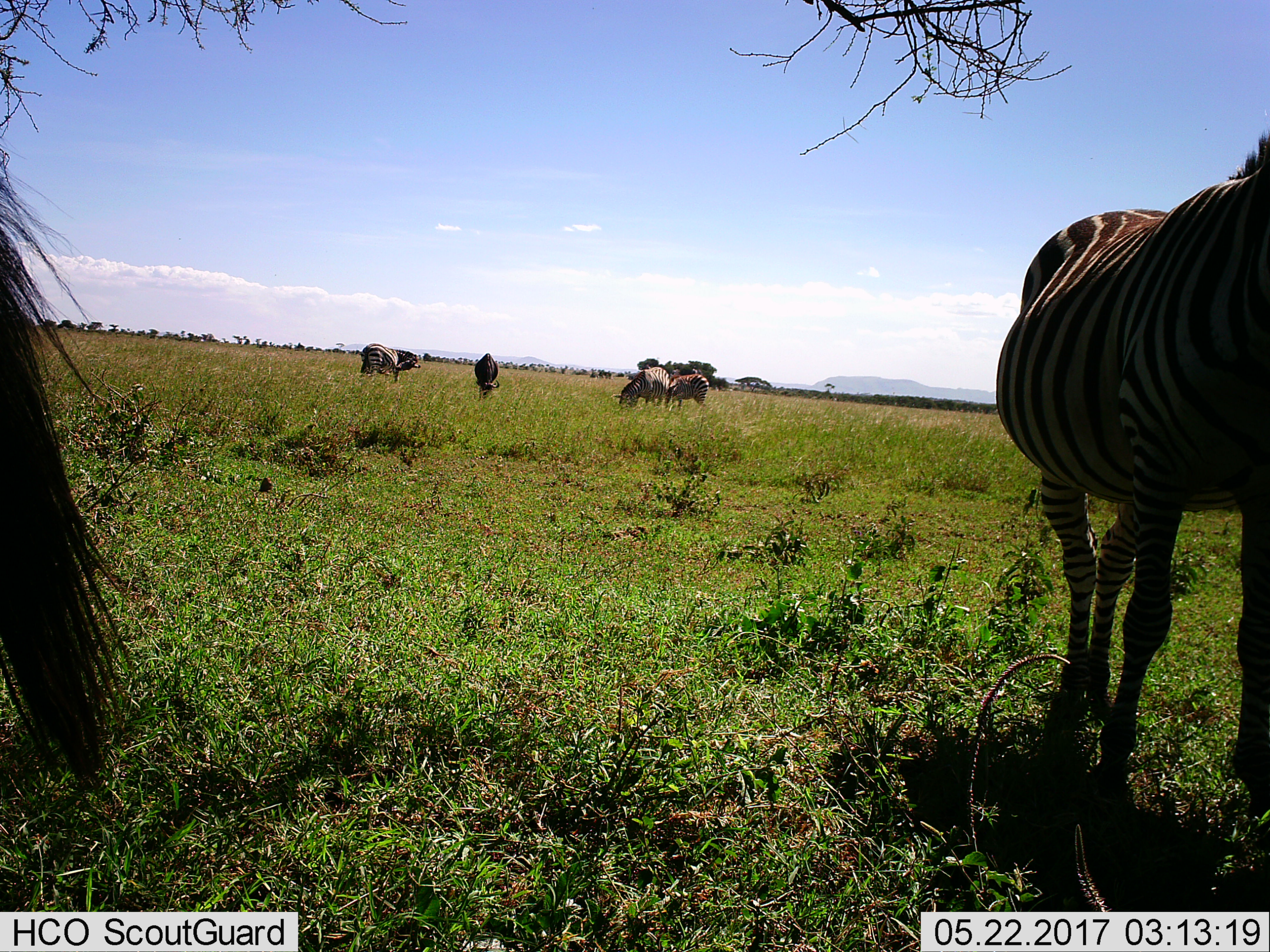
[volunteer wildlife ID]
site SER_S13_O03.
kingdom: Animalia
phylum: Chordata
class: Mammalia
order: Perissodactyla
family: Equidae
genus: Equus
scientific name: Equus quagga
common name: plains zebra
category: zebraplains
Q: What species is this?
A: Zebraplains (plains zebra) (Equus quagga).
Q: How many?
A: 5.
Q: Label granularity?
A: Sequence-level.